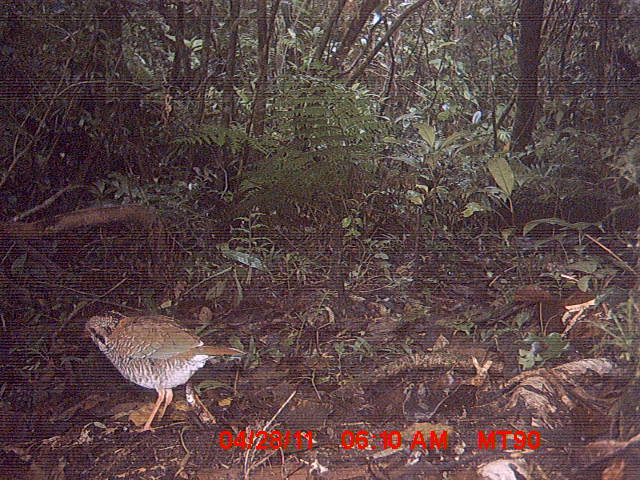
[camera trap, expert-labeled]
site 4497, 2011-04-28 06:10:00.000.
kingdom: Animalia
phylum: Chordata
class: Aves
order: Coraciiformes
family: Brachypteraciidae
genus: Brachypteracias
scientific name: Brachypteracias squamiger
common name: scaly ground roller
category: geobiastes squamiger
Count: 1.